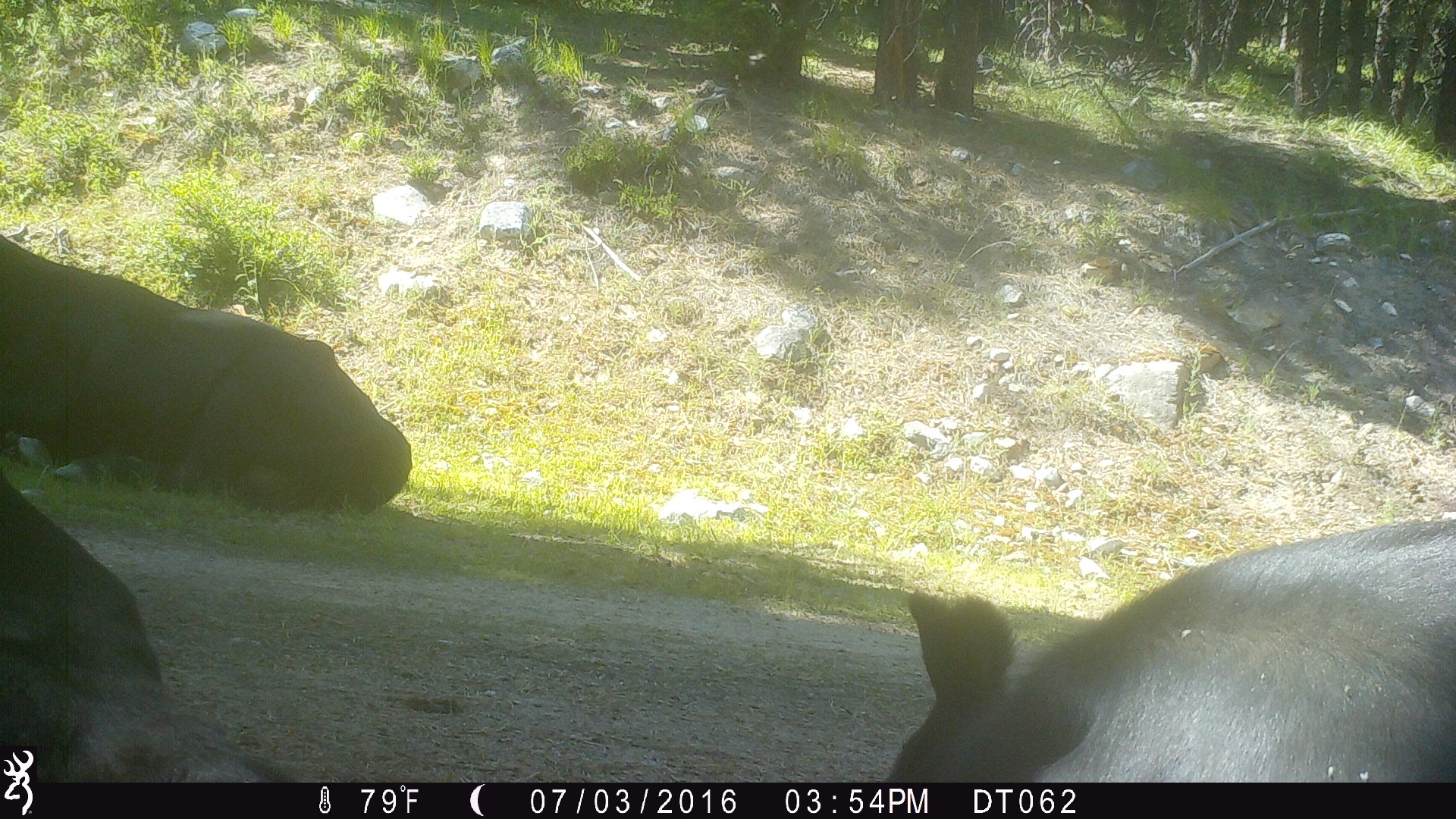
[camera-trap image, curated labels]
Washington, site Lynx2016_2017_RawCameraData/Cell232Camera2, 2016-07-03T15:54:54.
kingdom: Animalia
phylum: Chordata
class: Mammalia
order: Artiodactyla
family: Bovidae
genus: Bos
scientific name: Bos taurus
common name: domestic cattle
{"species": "domestic cattle (Bos taurus)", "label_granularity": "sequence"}